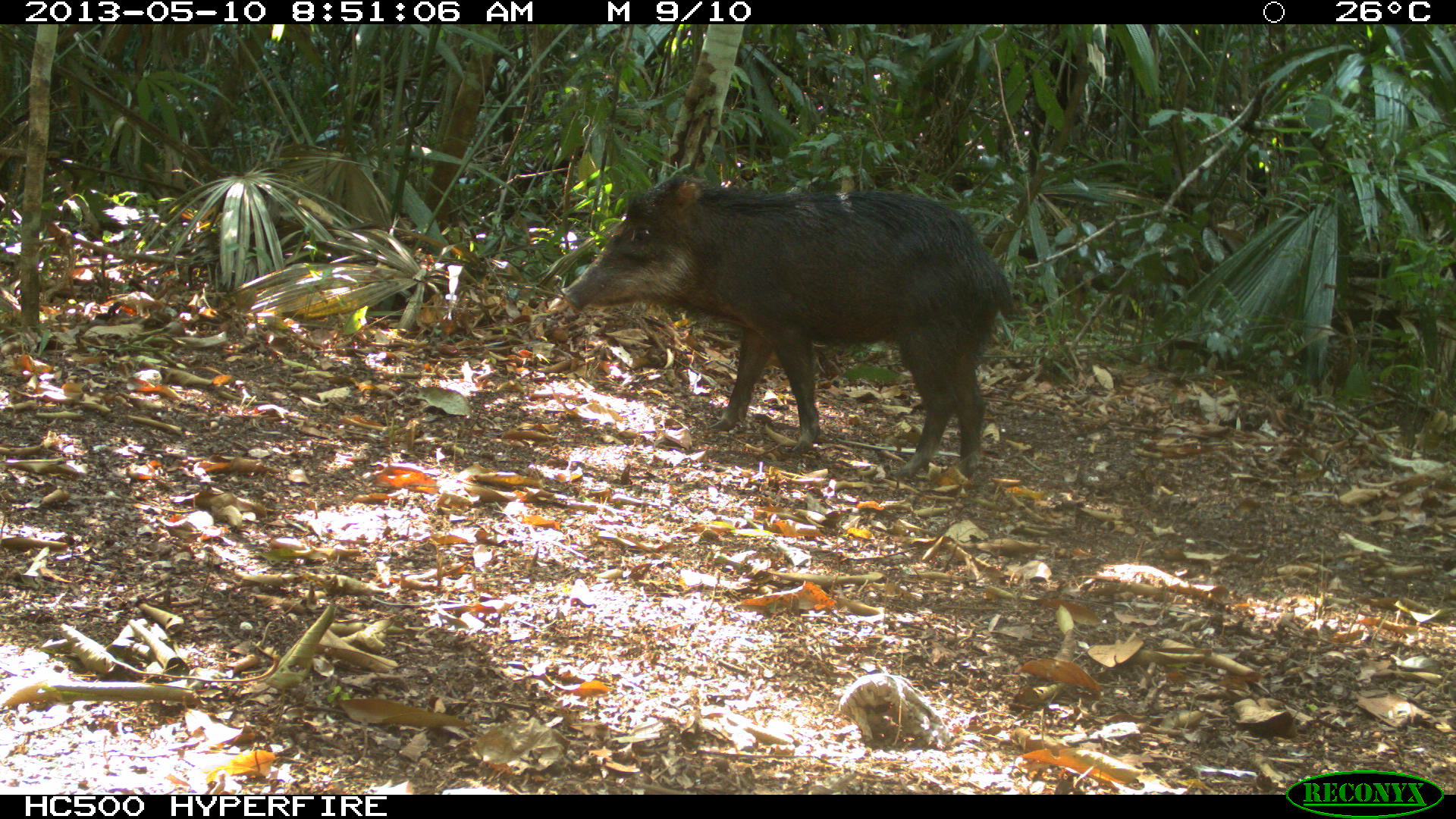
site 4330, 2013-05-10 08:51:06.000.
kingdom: Animalia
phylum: Chordata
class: Mammalia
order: Artiodactyla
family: Tayassuidae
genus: Tayassu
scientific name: Tayassu pecari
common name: white-lipped peccary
Tayassu pecari (white-lipped peccary), count 2.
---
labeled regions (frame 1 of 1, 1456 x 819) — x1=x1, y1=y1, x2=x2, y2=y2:
tayassu pecari: x1=560, y1=171, x2=1019, y2=483